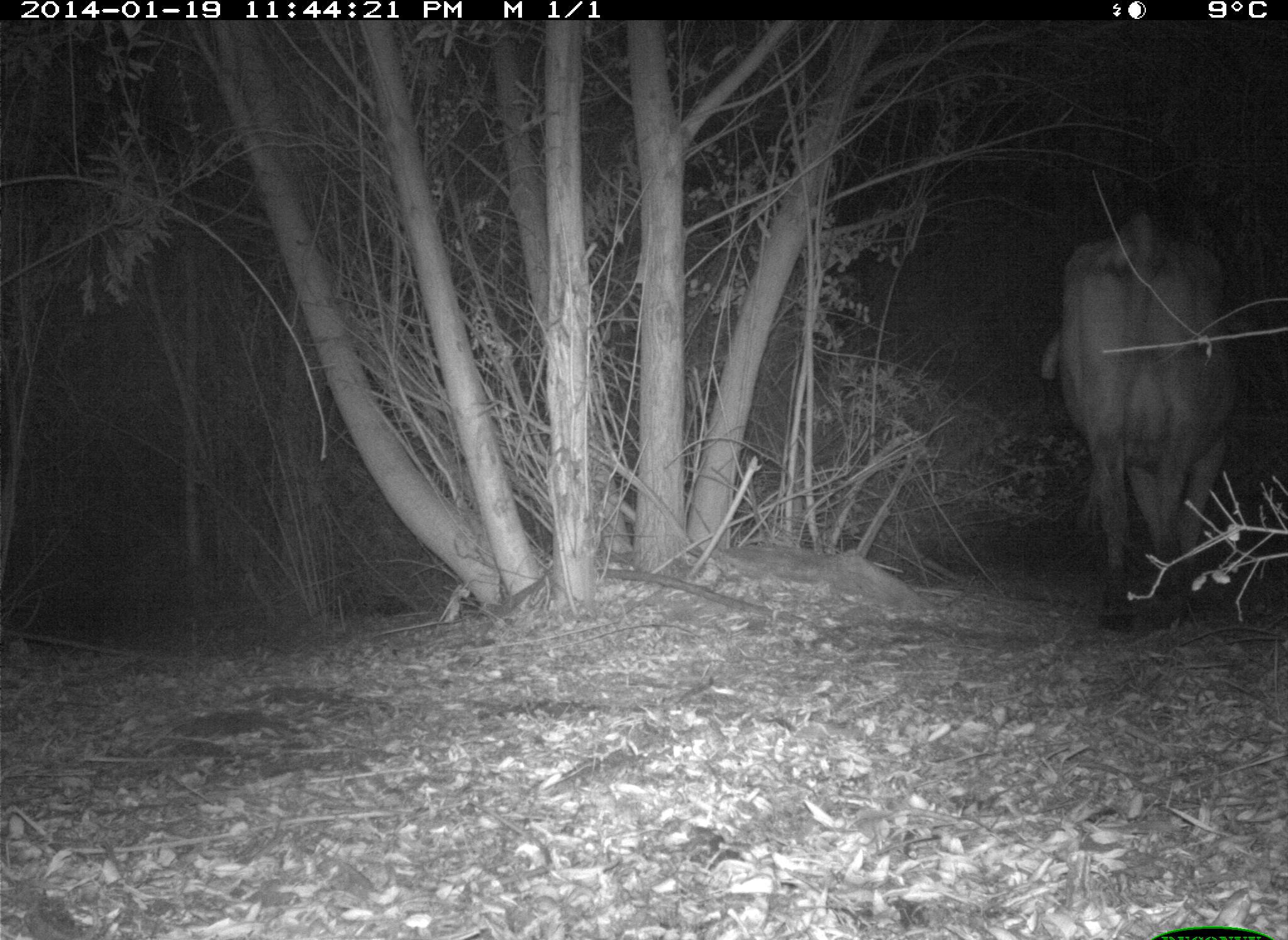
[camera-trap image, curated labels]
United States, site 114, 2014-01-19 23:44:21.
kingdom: Animalia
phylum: Chordata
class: Mammalia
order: Artiodactyla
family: Bovidae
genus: Bos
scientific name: Bos taurus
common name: cow